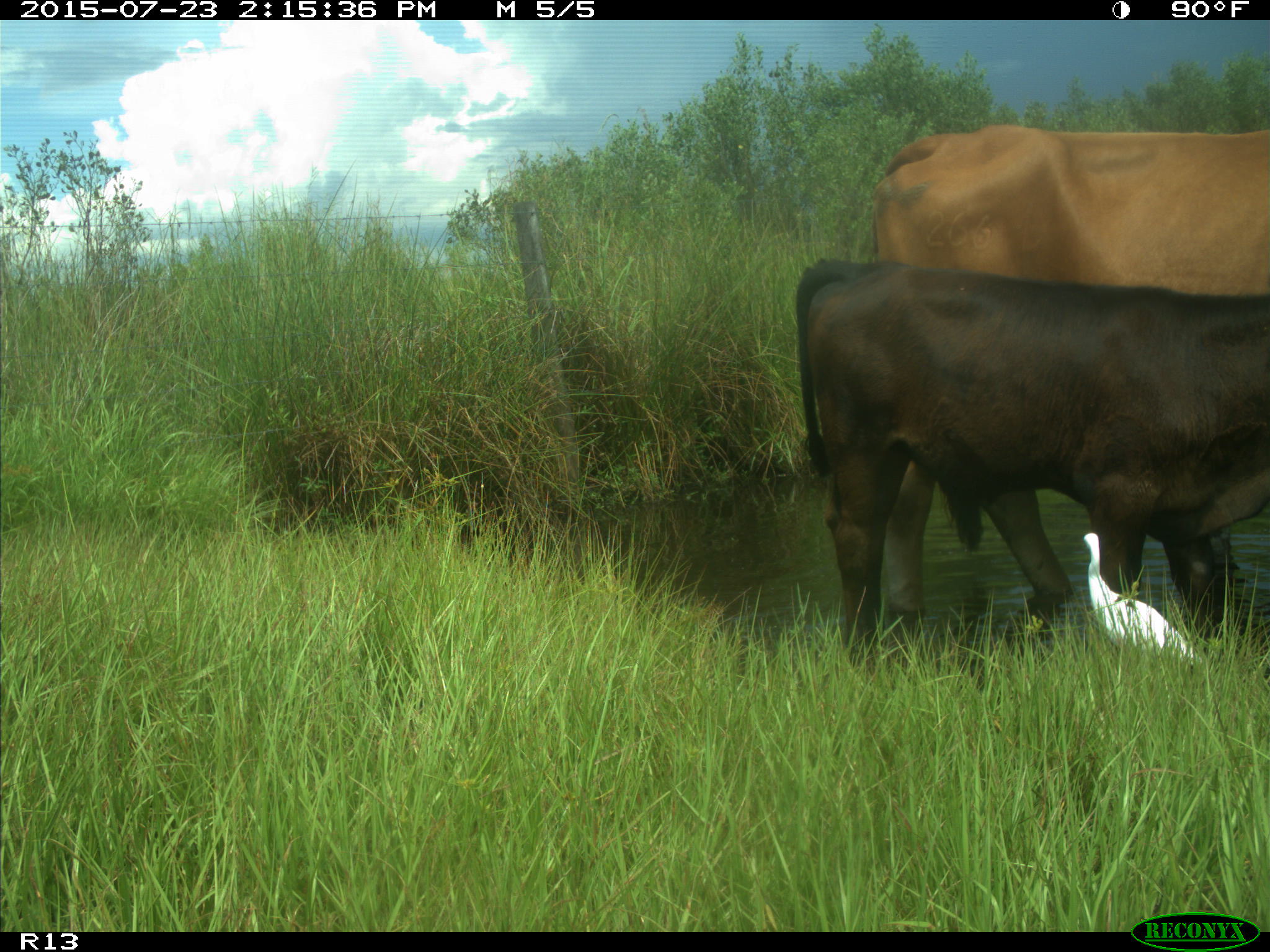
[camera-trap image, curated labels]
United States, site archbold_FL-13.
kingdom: Animalia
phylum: Chordata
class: Mammalia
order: Artiodactyla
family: Bovidae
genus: Bos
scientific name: Bos taurus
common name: domestic cow